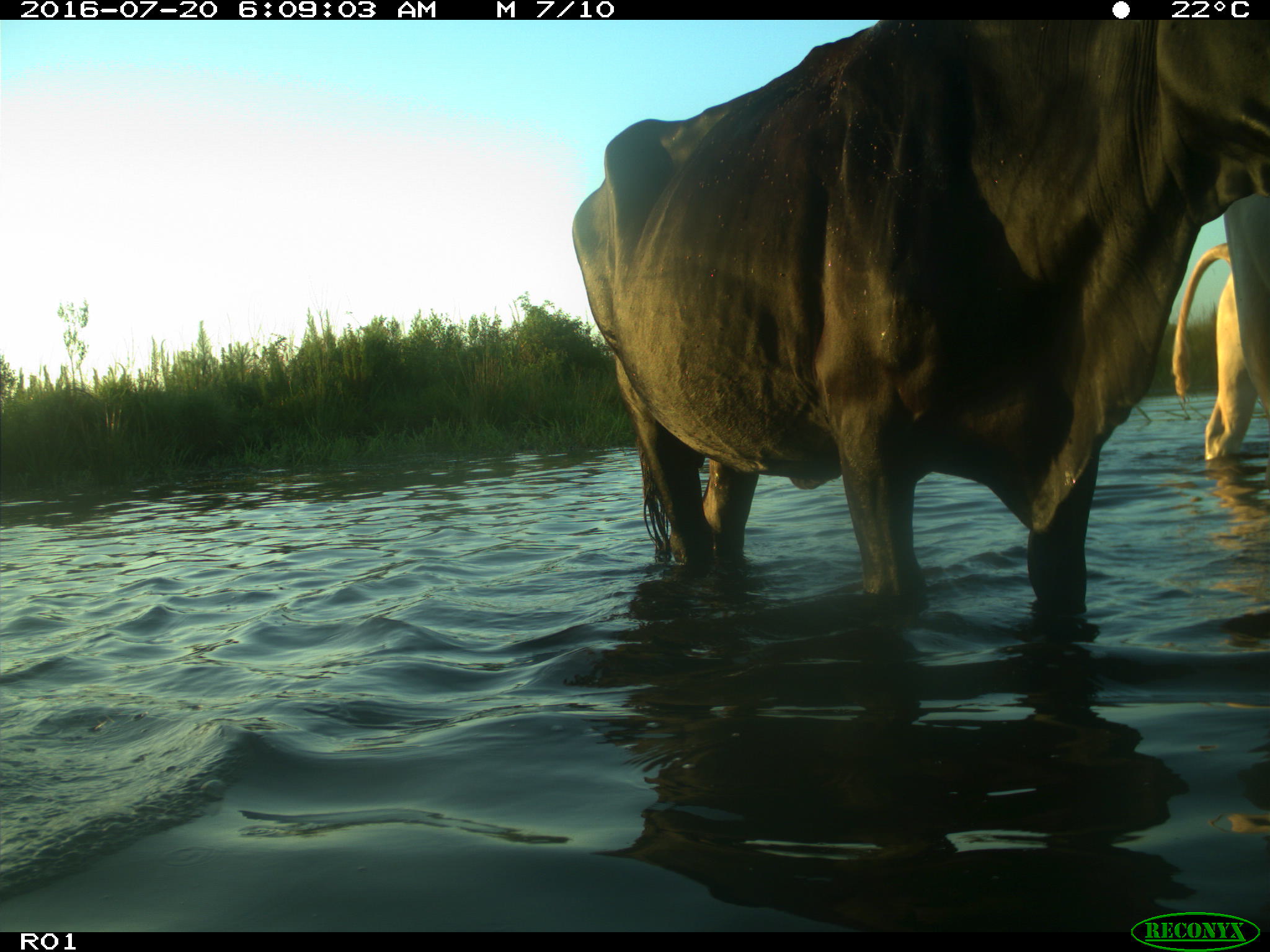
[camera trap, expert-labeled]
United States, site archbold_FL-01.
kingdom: Animalia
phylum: Chordata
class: Mammalia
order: Artiodactyla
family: Bovidae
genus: Bos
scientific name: Bos taurus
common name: domestic cow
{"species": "Bos taurus (domestic cow)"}